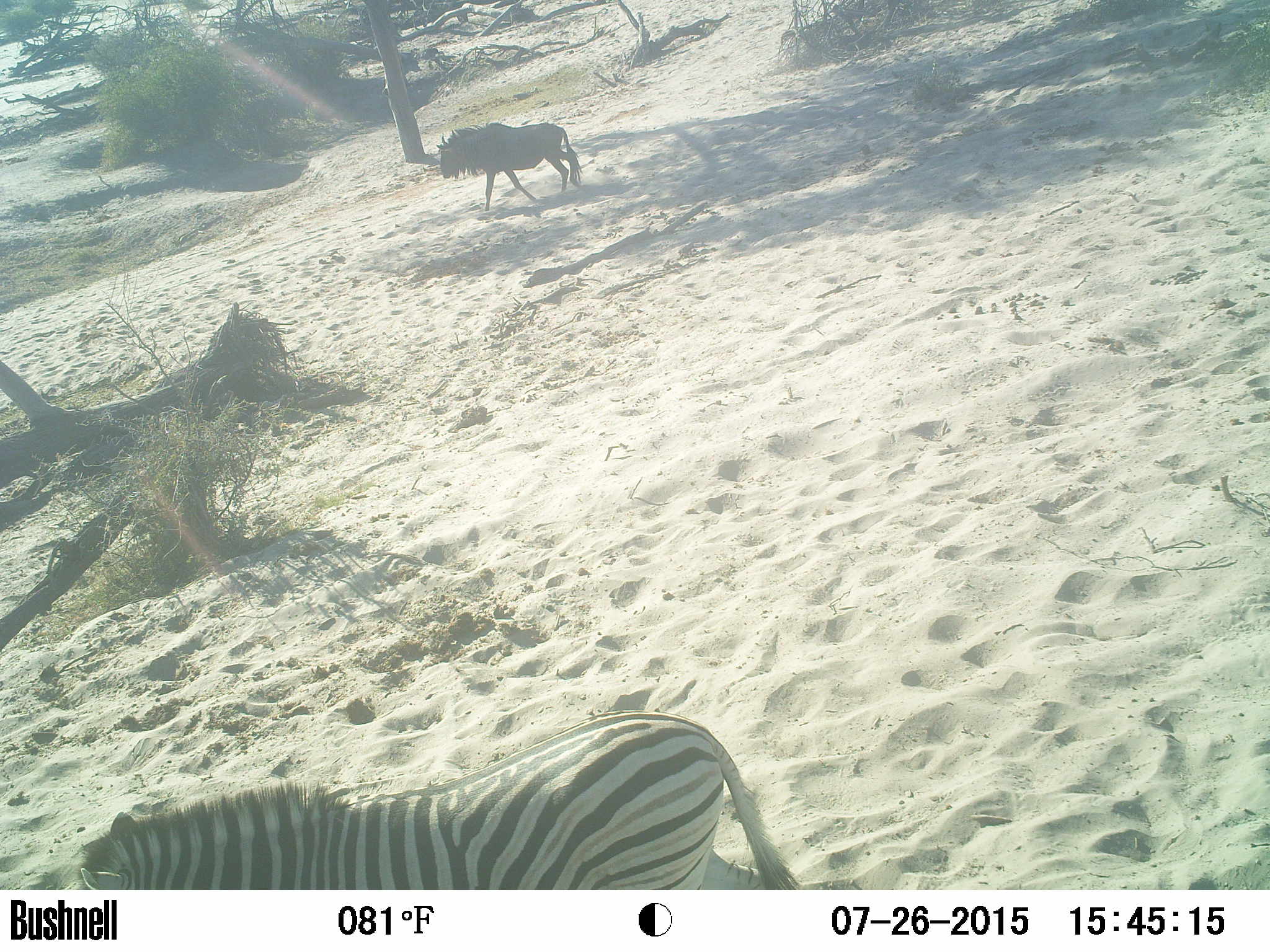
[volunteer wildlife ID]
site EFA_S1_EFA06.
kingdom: Animalia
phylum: Chordata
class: Mammalia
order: Artiodactyla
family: Bovidae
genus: Connochaetes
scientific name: Connochaetes taurinus taurinus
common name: blue wildebeest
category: wildebeestblue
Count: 1.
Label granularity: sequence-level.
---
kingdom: Animalia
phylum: Chordata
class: Mammalia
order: Perissodactyla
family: Equidae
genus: Equus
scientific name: Equus quagga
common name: plains zebra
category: zebraplains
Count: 1.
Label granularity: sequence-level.